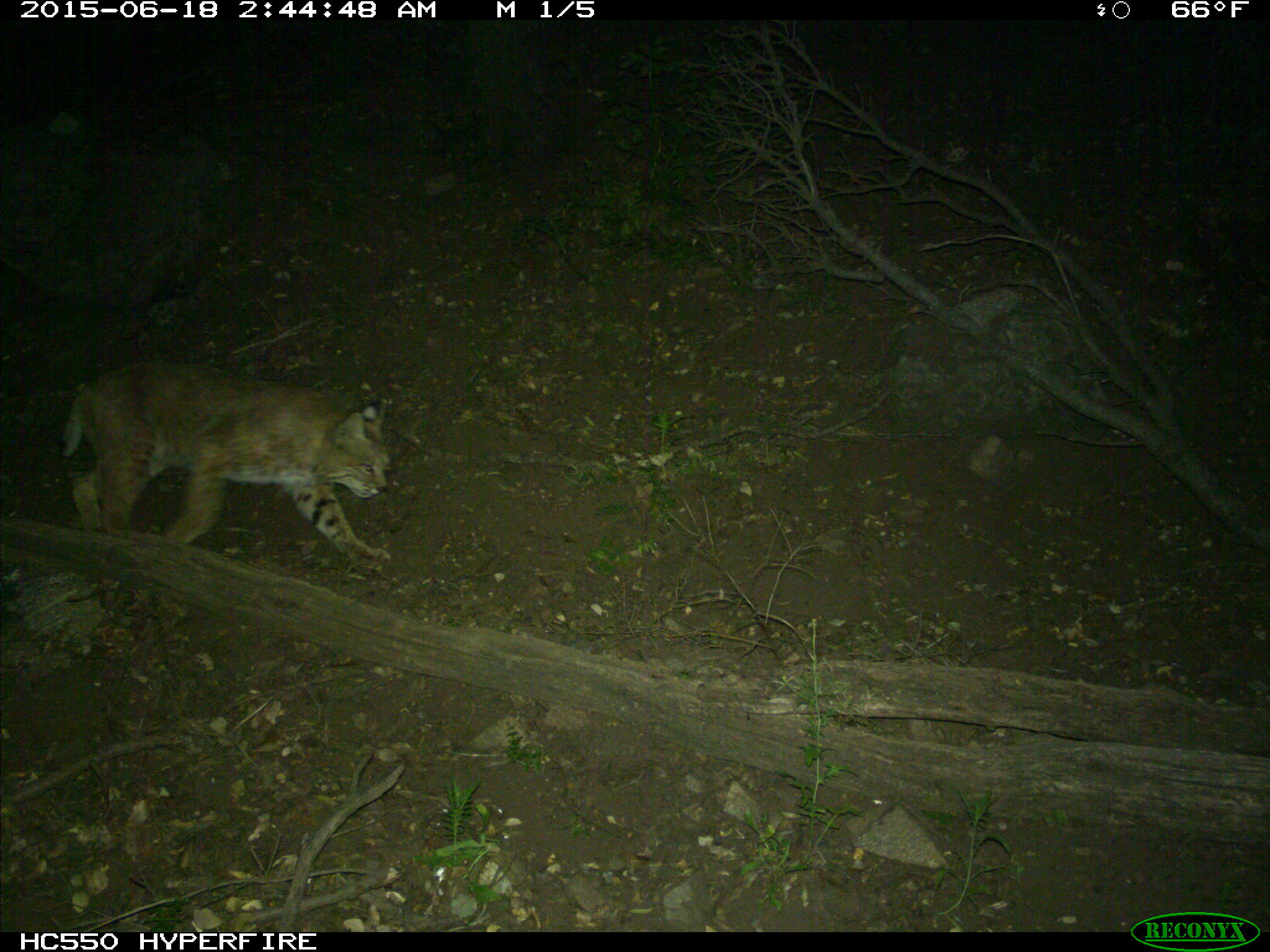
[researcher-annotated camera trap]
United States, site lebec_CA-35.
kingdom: Animalia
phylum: Chordata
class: Mammalia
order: Carnivora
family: Felidae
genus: Lynx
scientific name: Lynx rufus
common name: bobcat